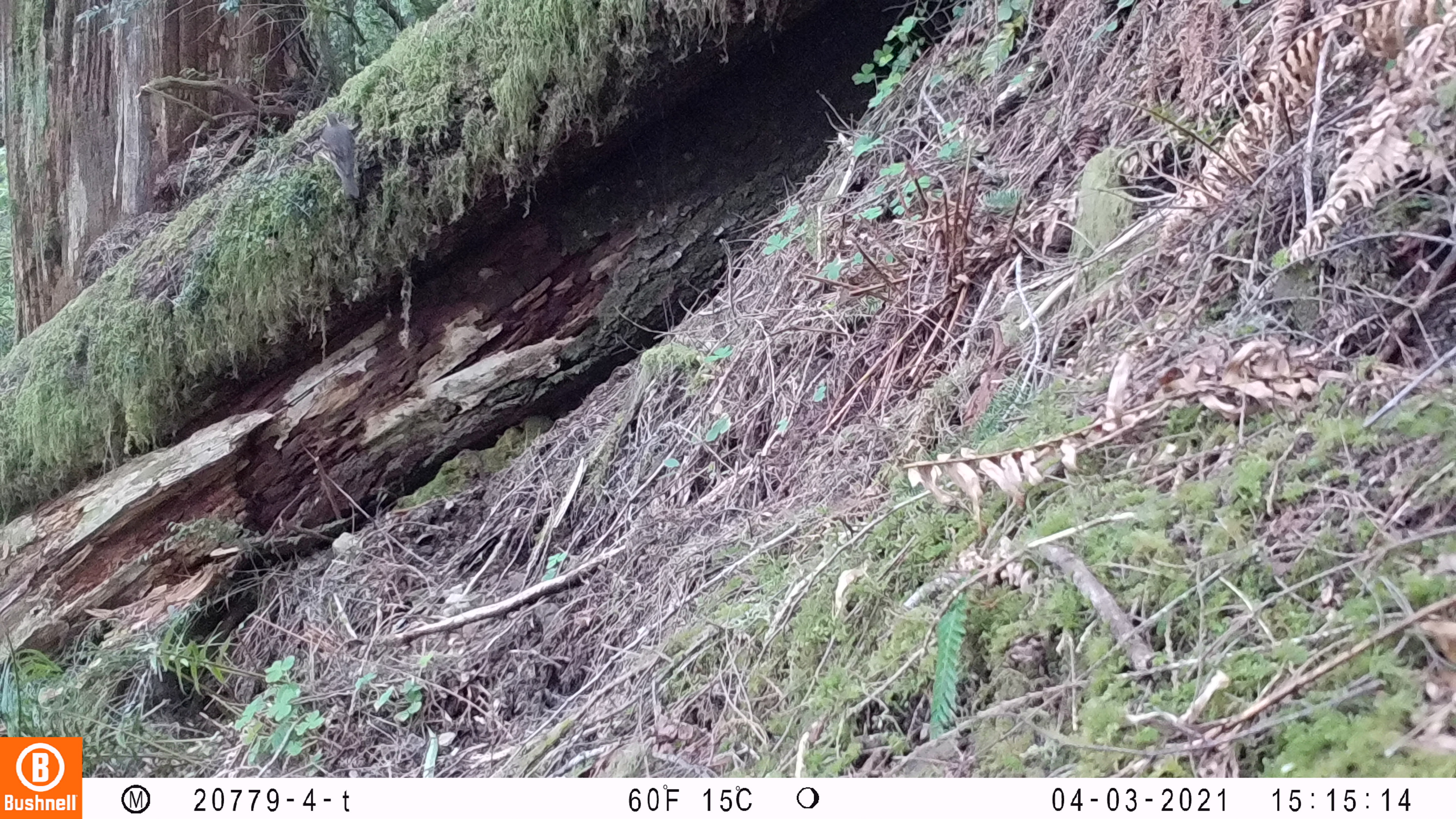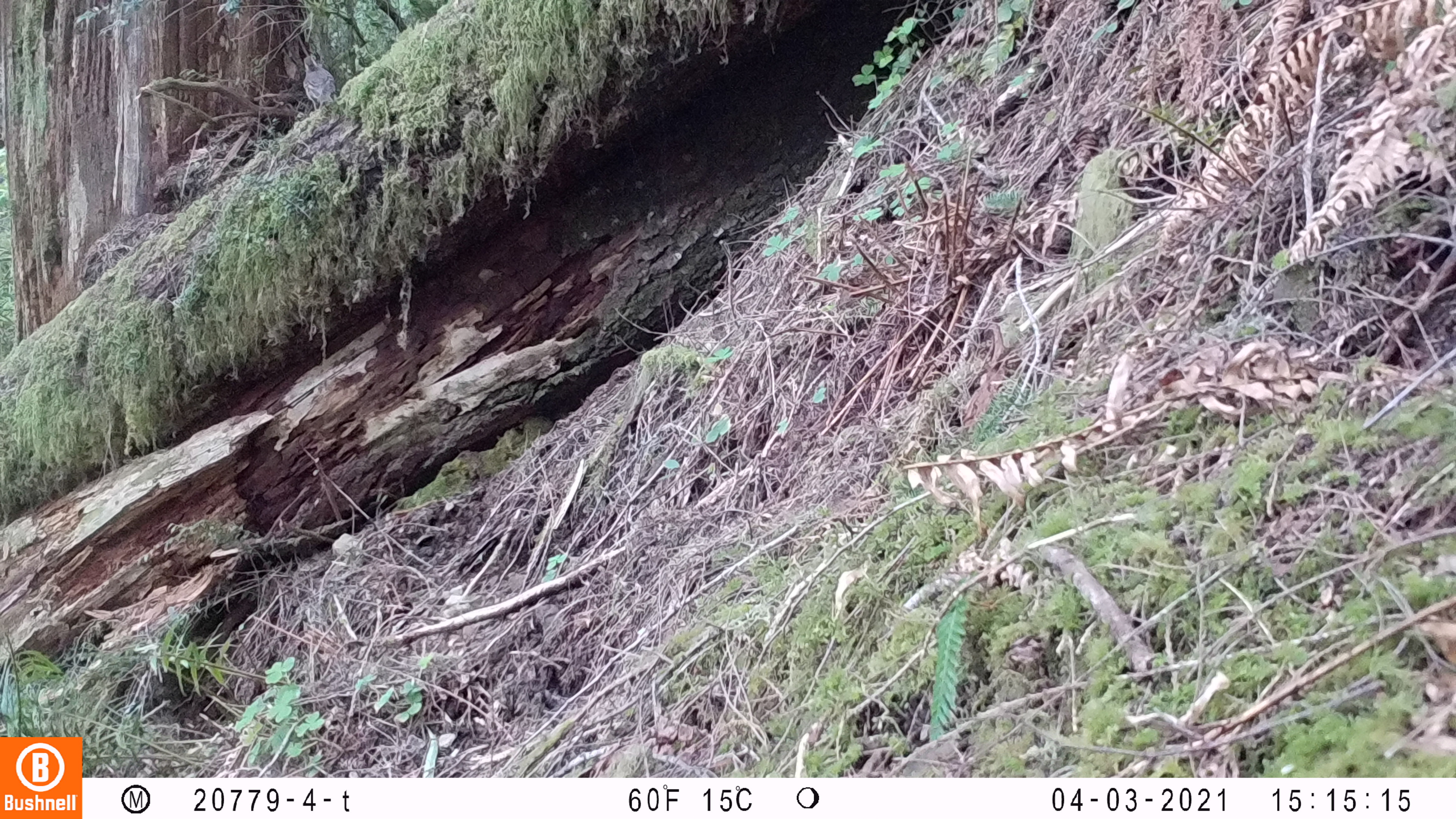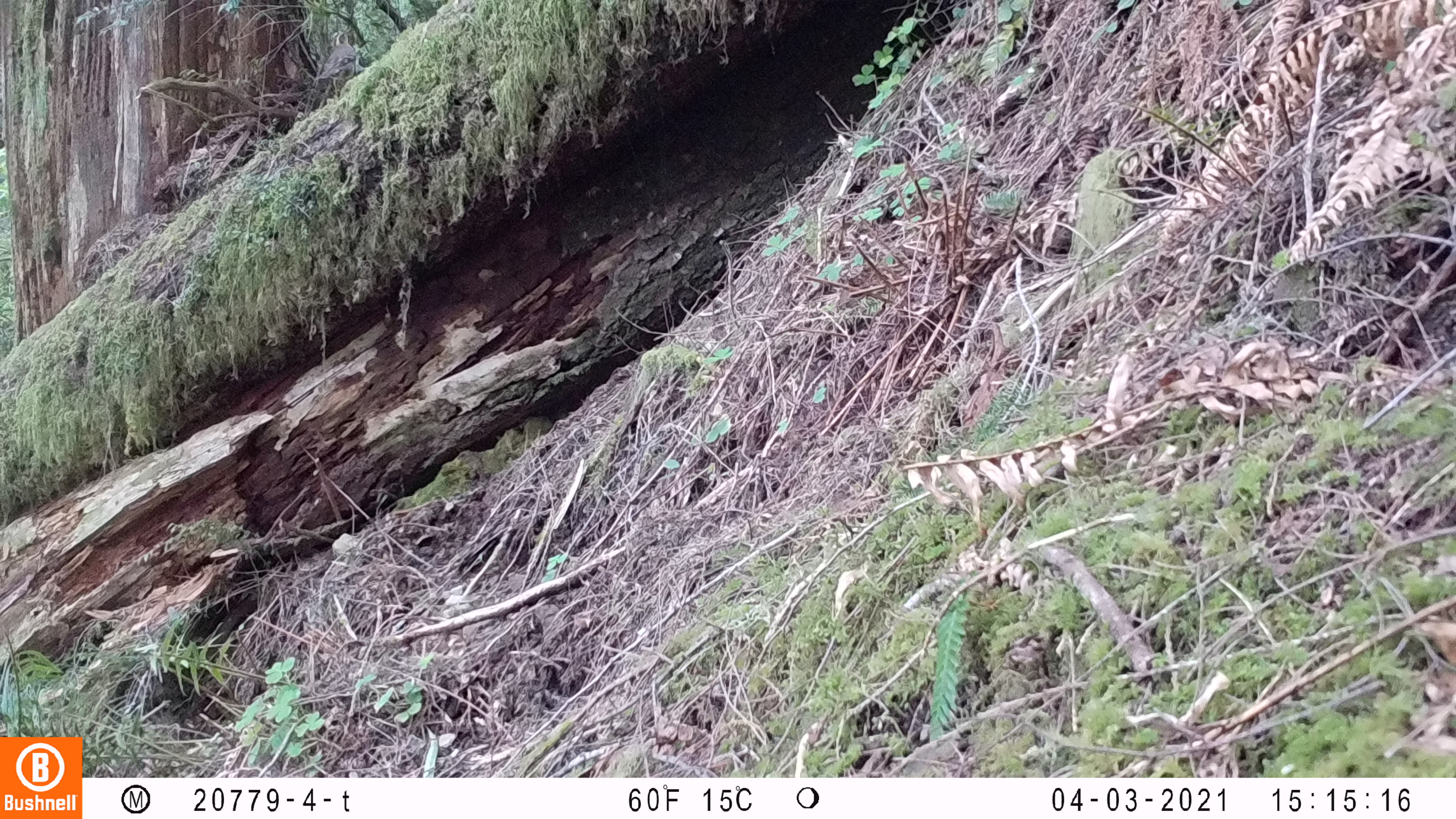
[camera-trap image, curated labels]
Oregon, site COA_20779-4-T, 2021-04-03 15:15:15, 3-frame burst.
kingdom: Animalia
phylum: Chordata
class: Aves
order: Passeriformes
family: Turdidae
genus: Ixoreus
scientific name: Ixoreus naevius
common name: varied thrush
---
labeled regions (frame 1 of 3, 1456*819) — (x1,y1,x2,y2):
varied thrush: (291,96,391,213)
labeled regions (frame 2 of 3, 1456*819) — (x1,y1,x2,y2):
varied thrush: (274,42,371,135)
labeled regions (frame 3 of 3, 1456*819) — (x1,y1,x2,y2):
varied thrush: (296,19,402,111)